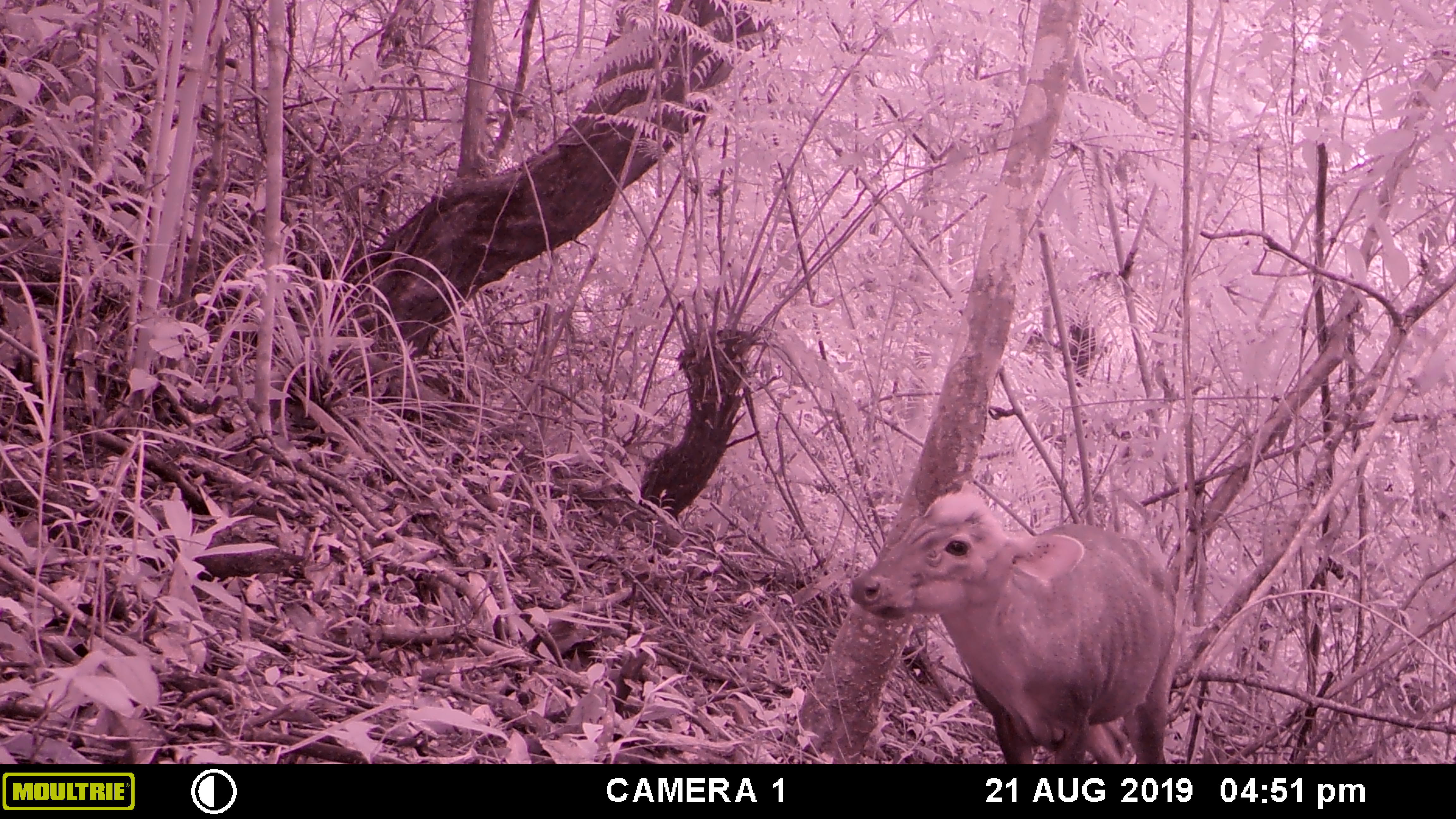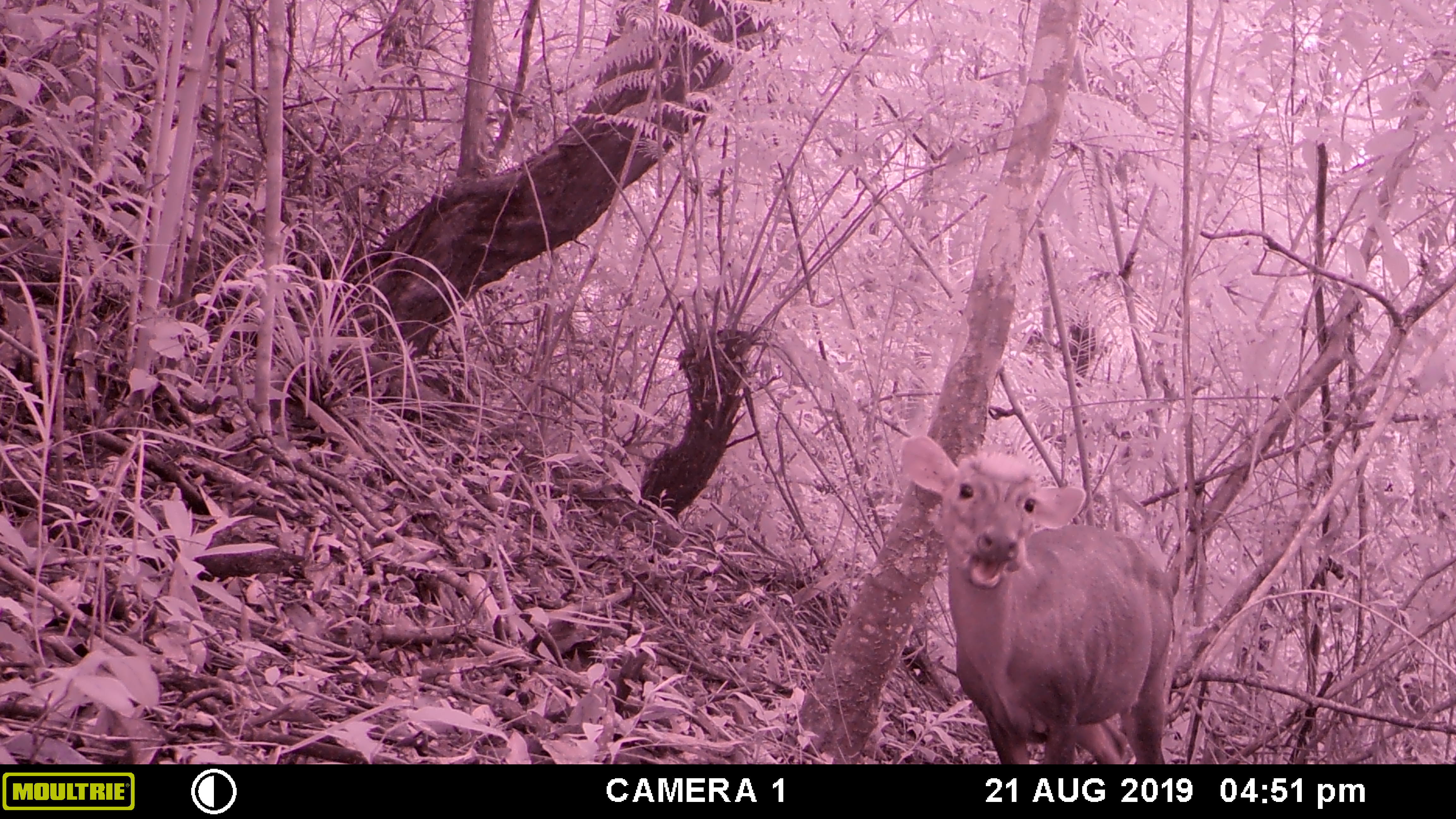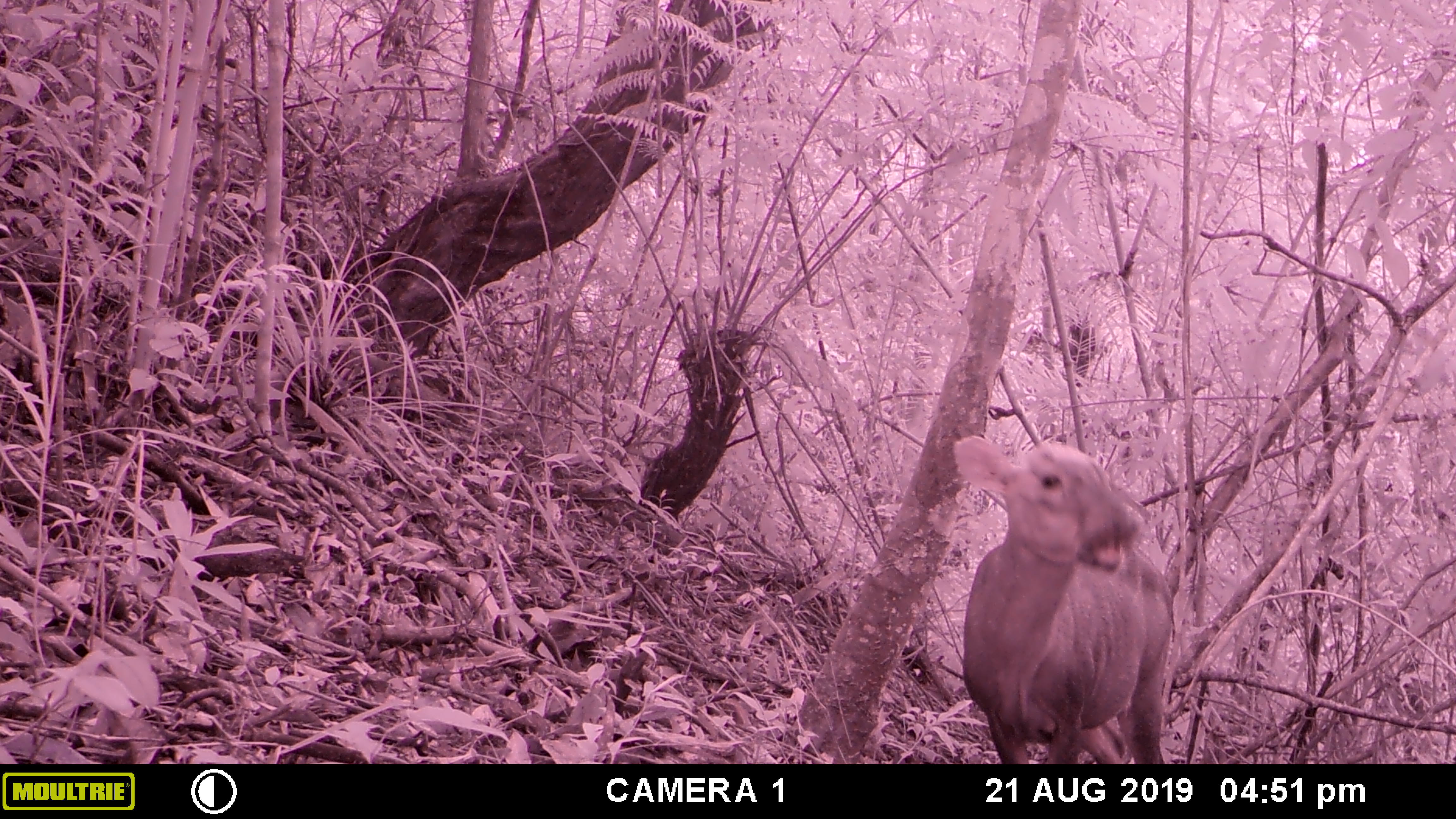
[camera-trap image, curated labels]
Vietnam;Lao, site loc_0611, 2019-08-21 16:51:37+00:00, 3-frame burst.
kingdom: Animalia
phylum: Chordata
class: Mammalia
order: Artiodactyla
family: Cervidae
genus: Muntiacus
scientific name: Muntiacus rooseveltorum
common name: roosevelt's muntjac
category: roosevelts muntjac group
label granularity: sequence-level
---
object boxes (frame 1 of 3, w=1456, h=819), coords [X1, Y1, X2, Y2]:
roosevelts muntjac group: [849, 479, 1179, 763]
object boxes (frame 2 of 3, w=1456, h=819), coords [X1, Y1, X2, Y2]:
roosevelts muntjac group: [899, 430, 1176, 763]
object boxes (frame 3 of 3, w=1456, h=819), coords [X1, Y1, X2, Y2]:
roosevelts muntjac group: [950, 432, 1173, 763]